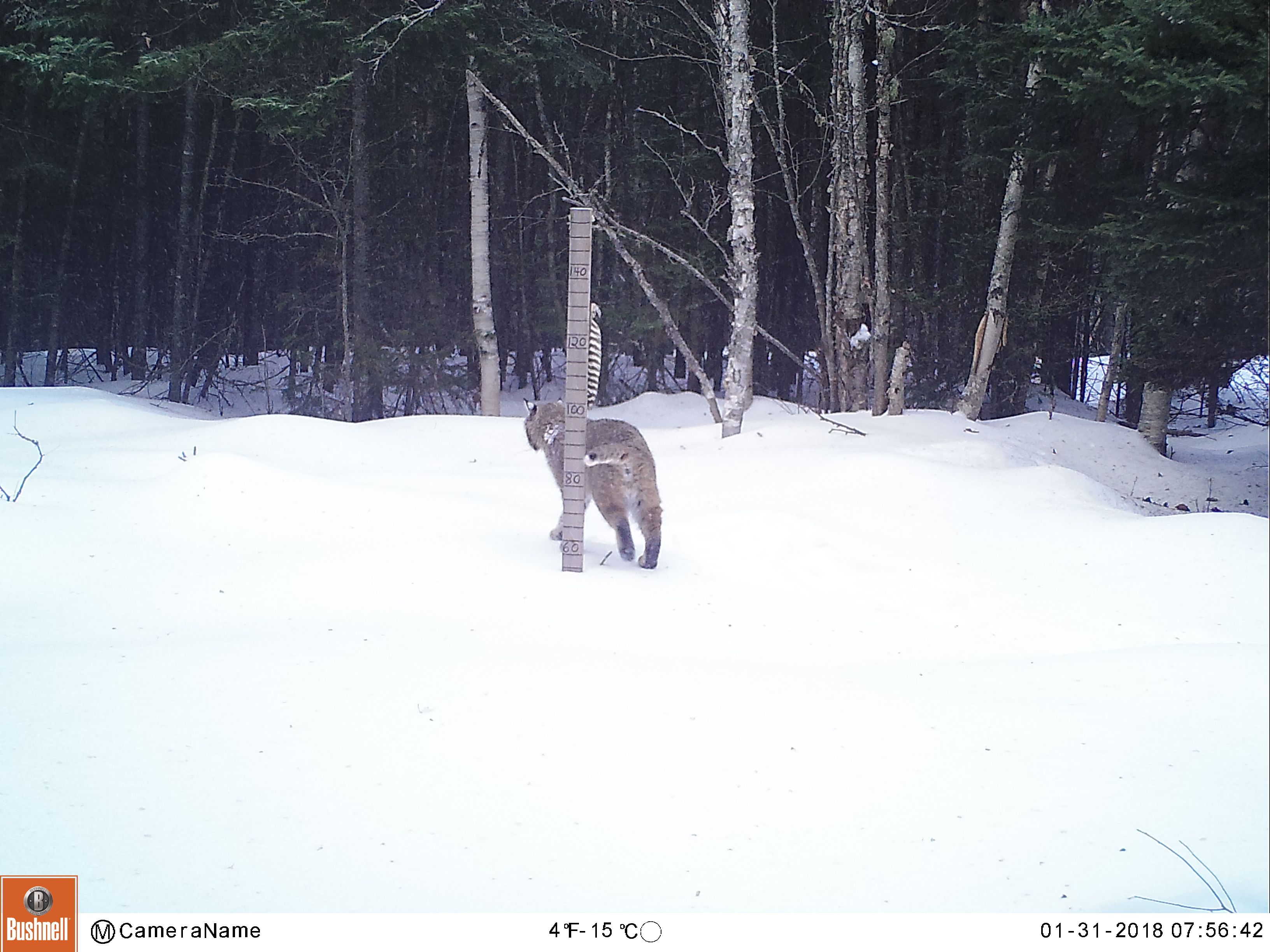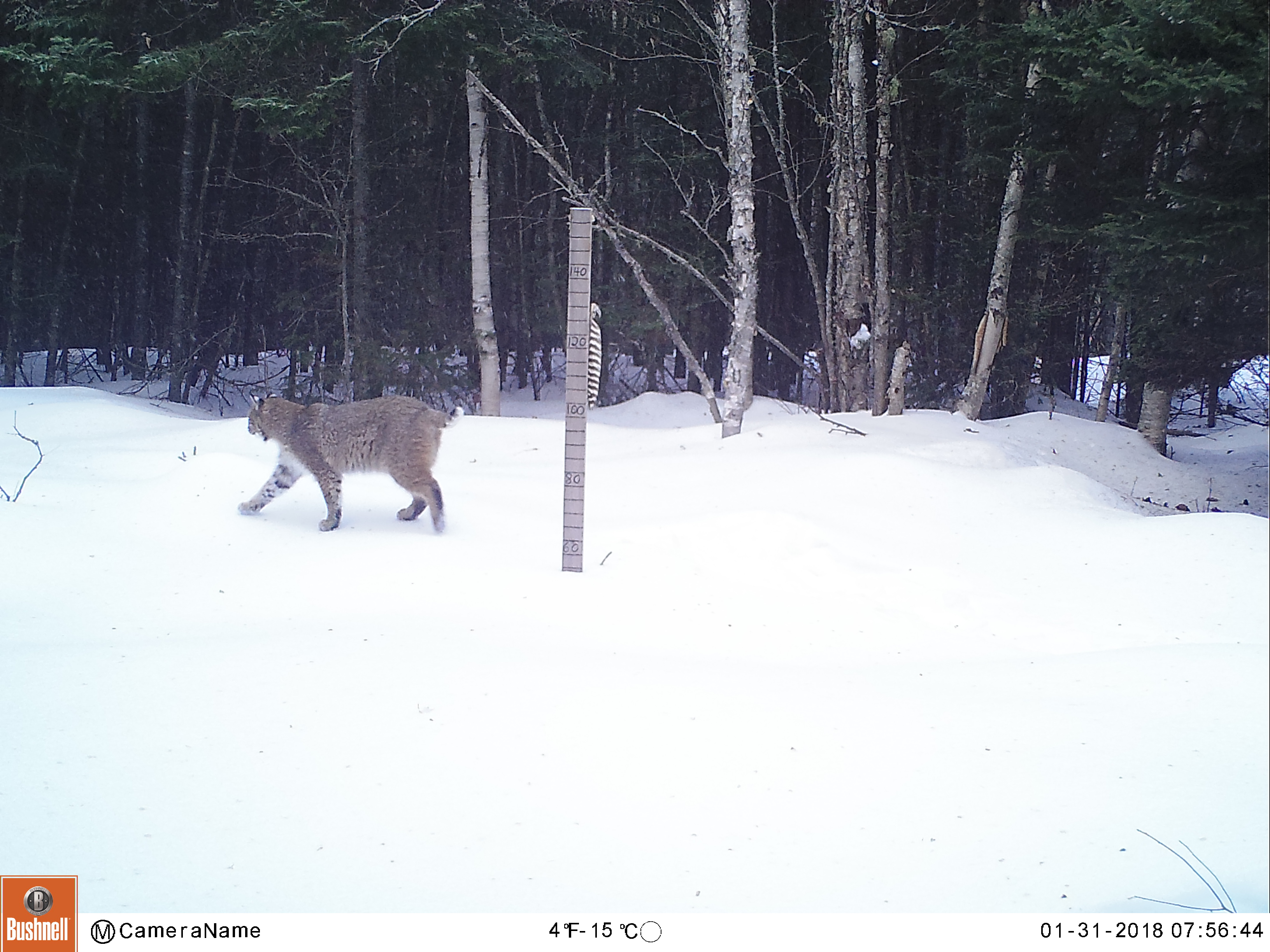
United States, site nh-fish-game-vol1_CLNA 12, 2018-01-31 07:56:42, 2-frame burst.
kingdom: Animalia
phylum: Chordata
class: Mammalia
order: Carnivora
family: Felidae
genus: Lynx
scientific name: Lynx rufus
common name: bobcat